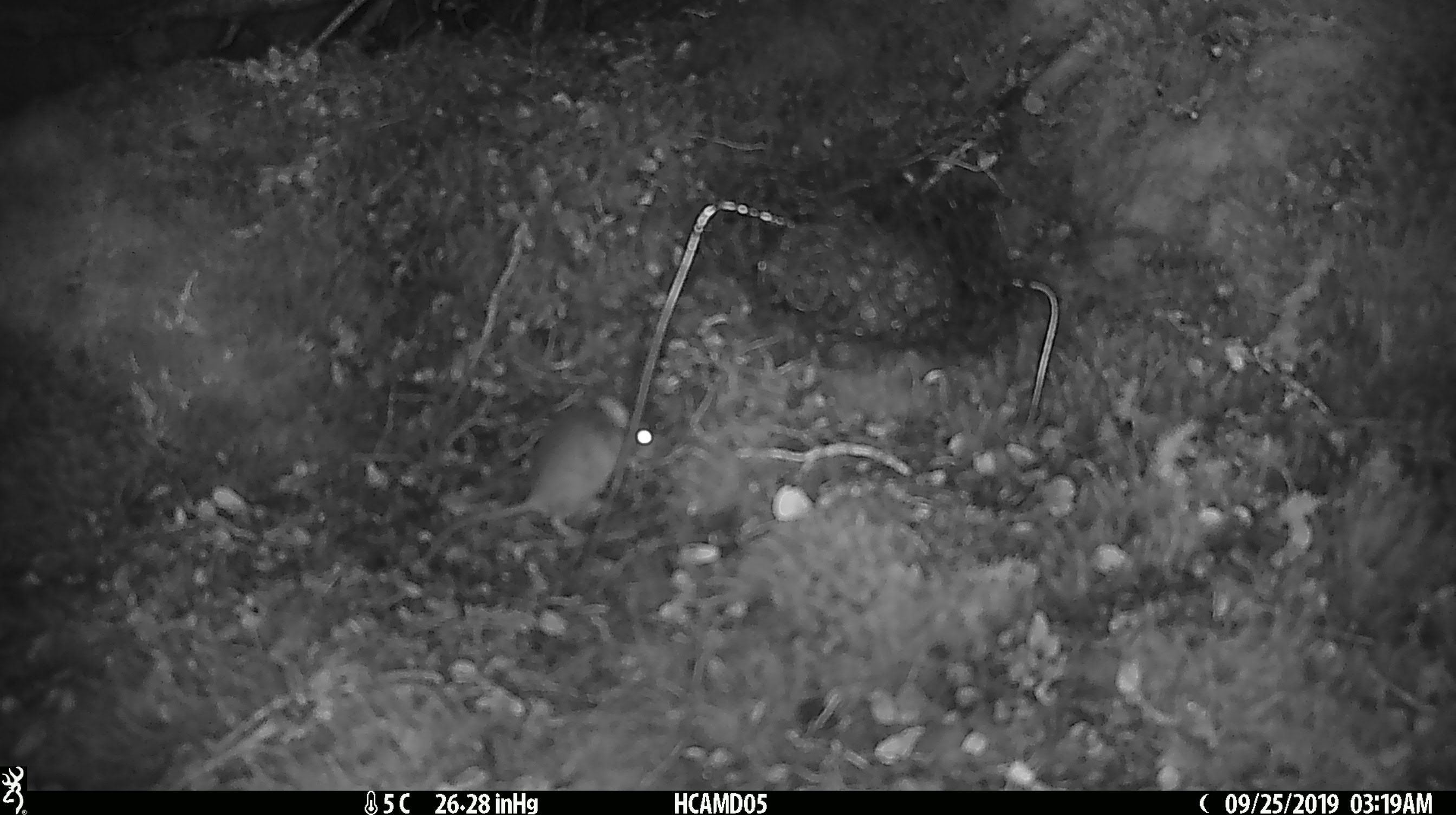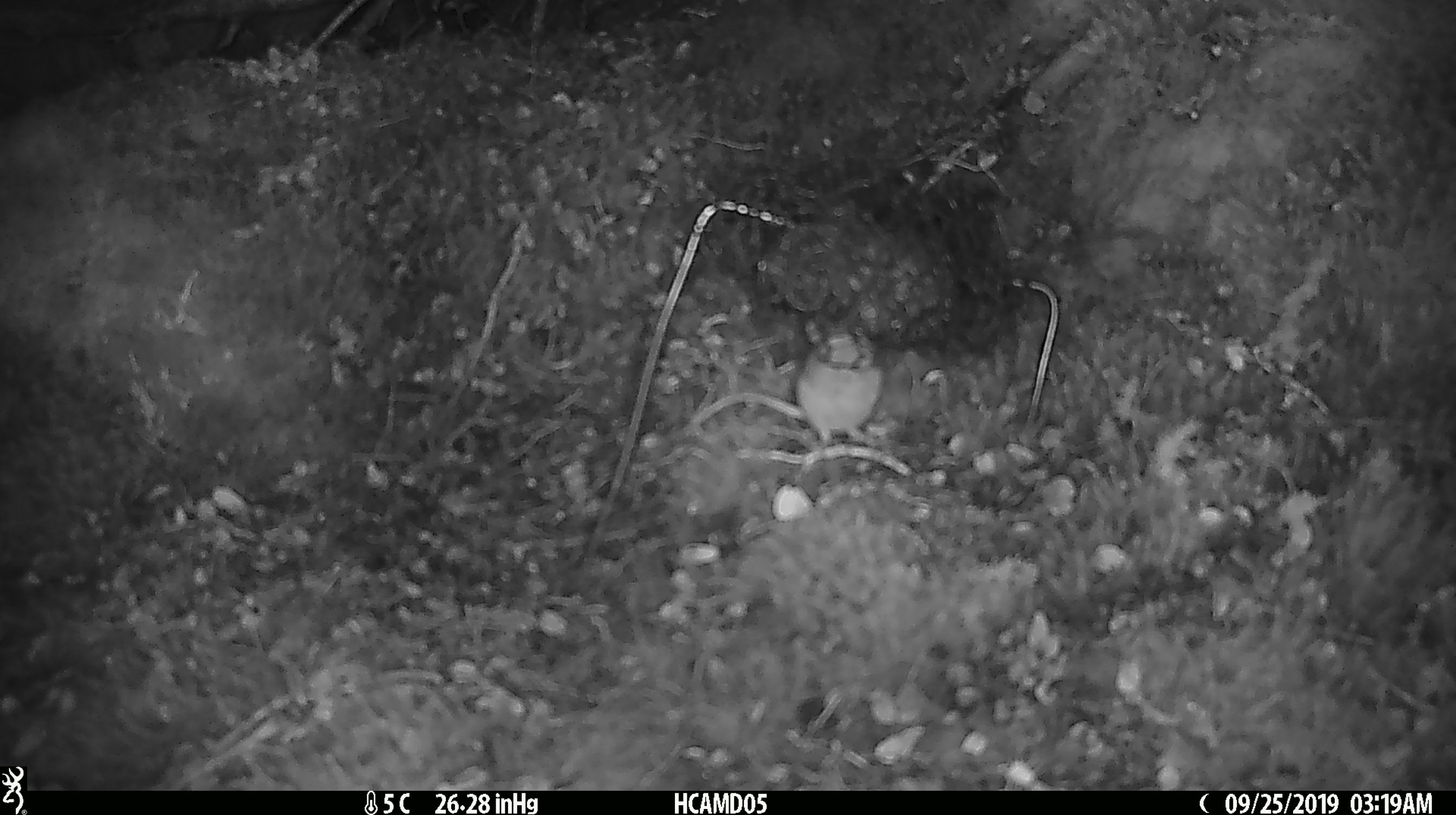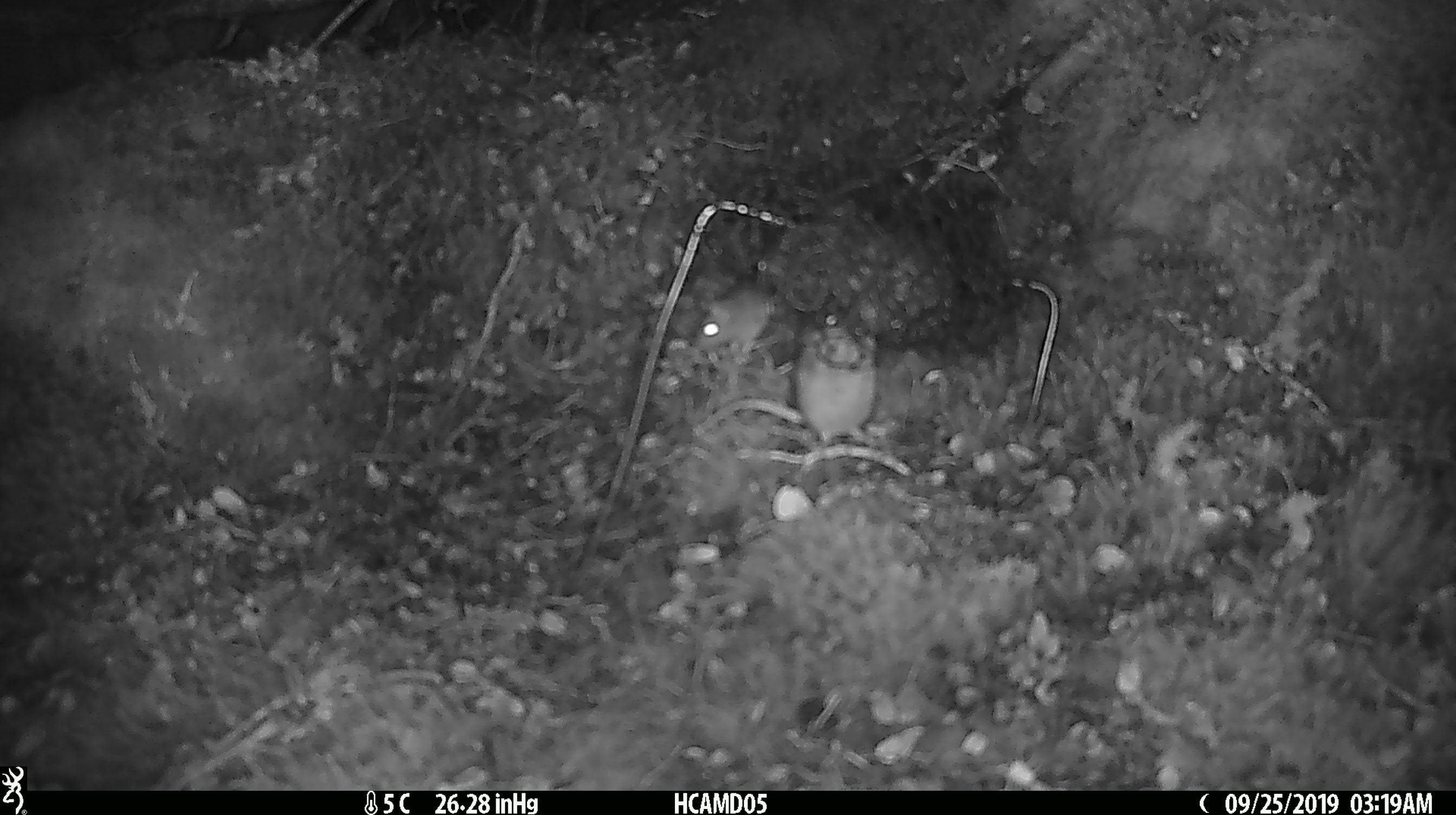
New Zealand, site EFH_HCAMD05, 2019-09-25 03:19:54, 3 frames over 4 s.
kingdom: Animalia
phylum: Chordata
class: Mammalia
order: Rodentia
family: Muridae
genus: Mus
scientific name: Mus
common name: mouse